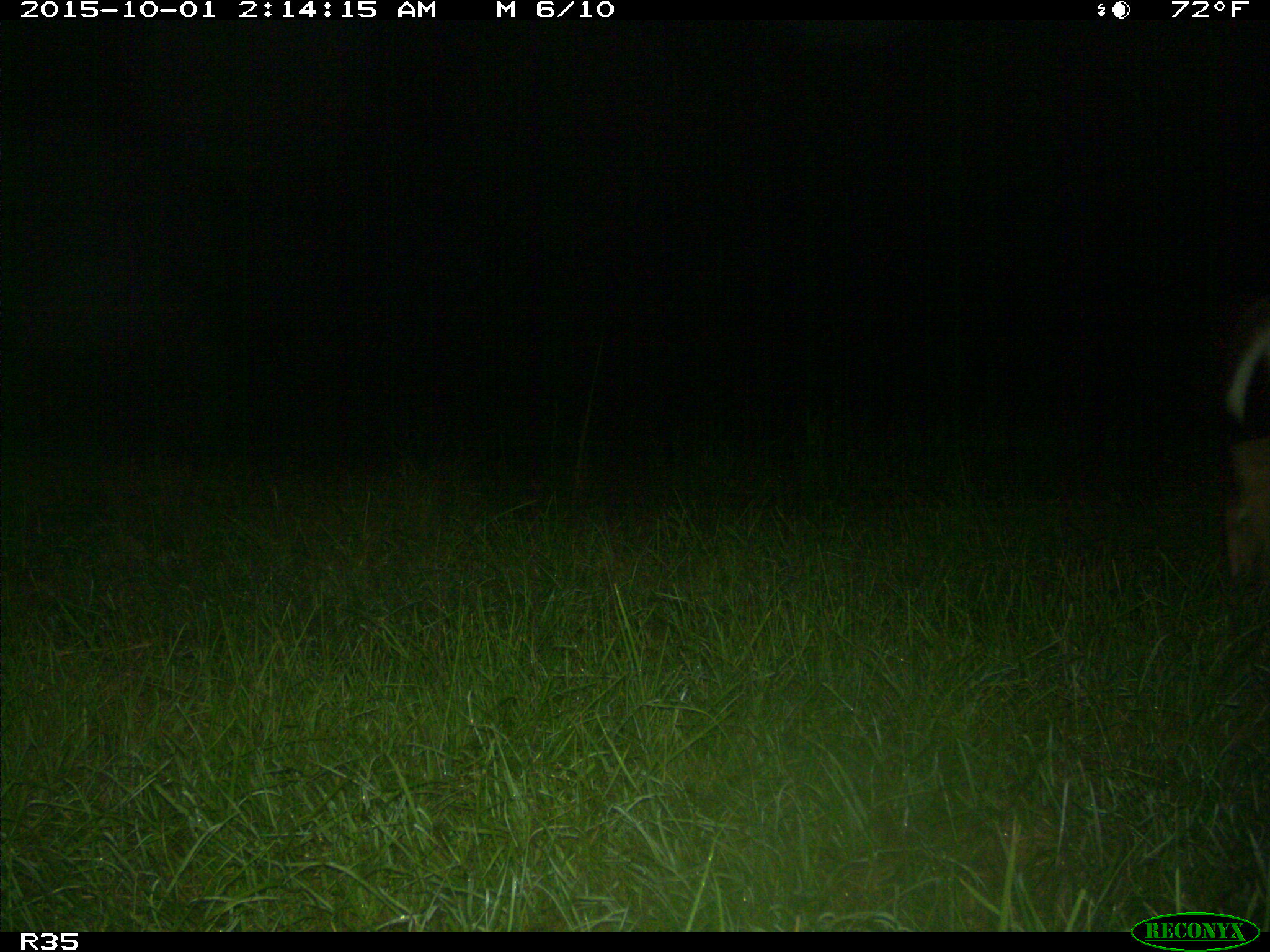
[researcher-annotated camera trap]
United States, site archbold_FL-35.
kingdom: Animalia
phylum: Chordata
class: Mammalia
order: Artiodactyla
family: Cervidae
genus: Odocoileus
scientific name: Odocoileus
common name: deer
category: unidentified deer